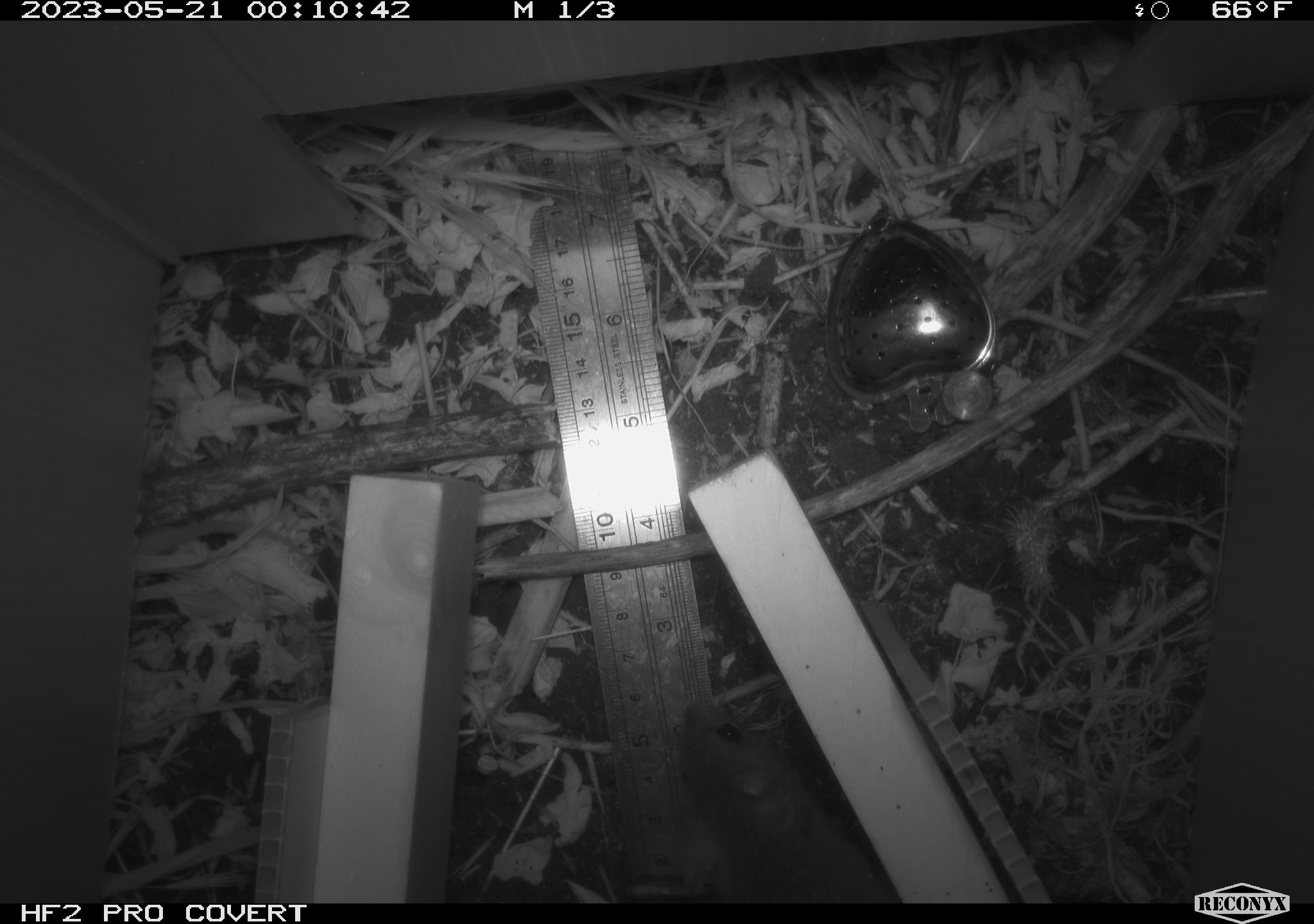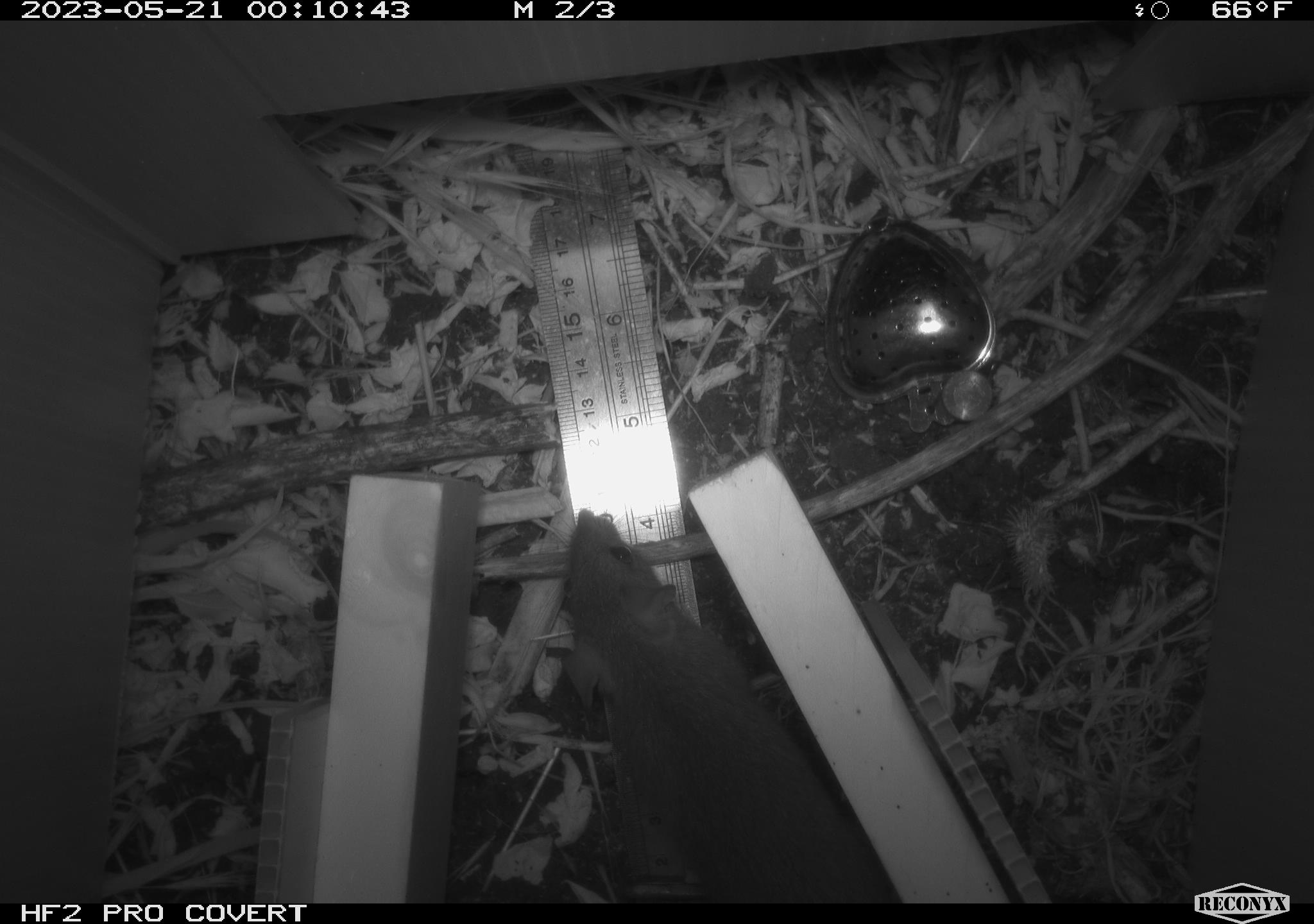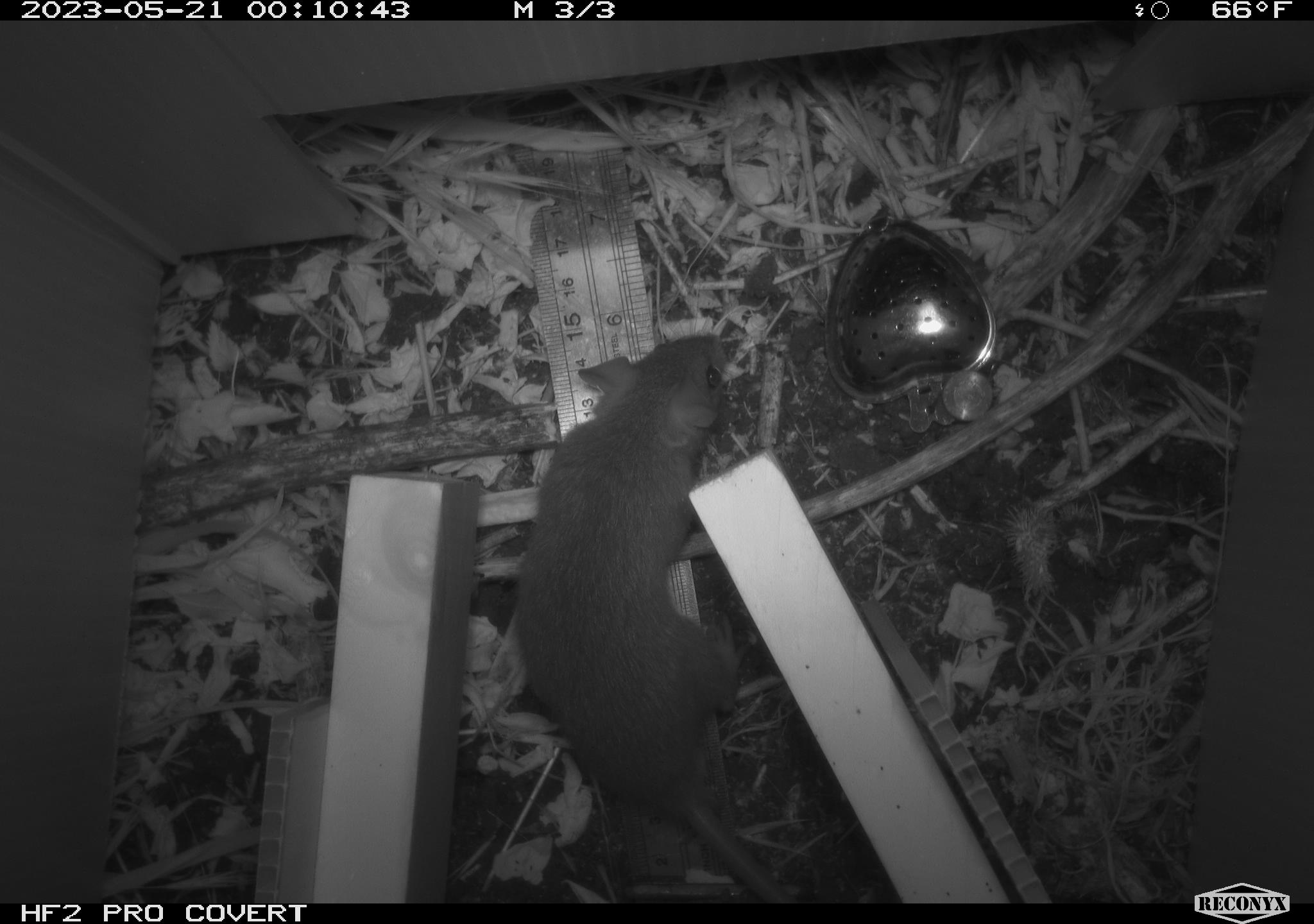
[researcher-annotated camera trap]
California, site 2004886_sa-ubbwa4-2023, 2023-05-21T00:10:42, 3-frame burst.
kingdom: Animalia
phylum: Chordata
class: Mammalia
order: Rodentia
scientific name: Rodentia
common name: mouse species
Mouse species (Rodentia).